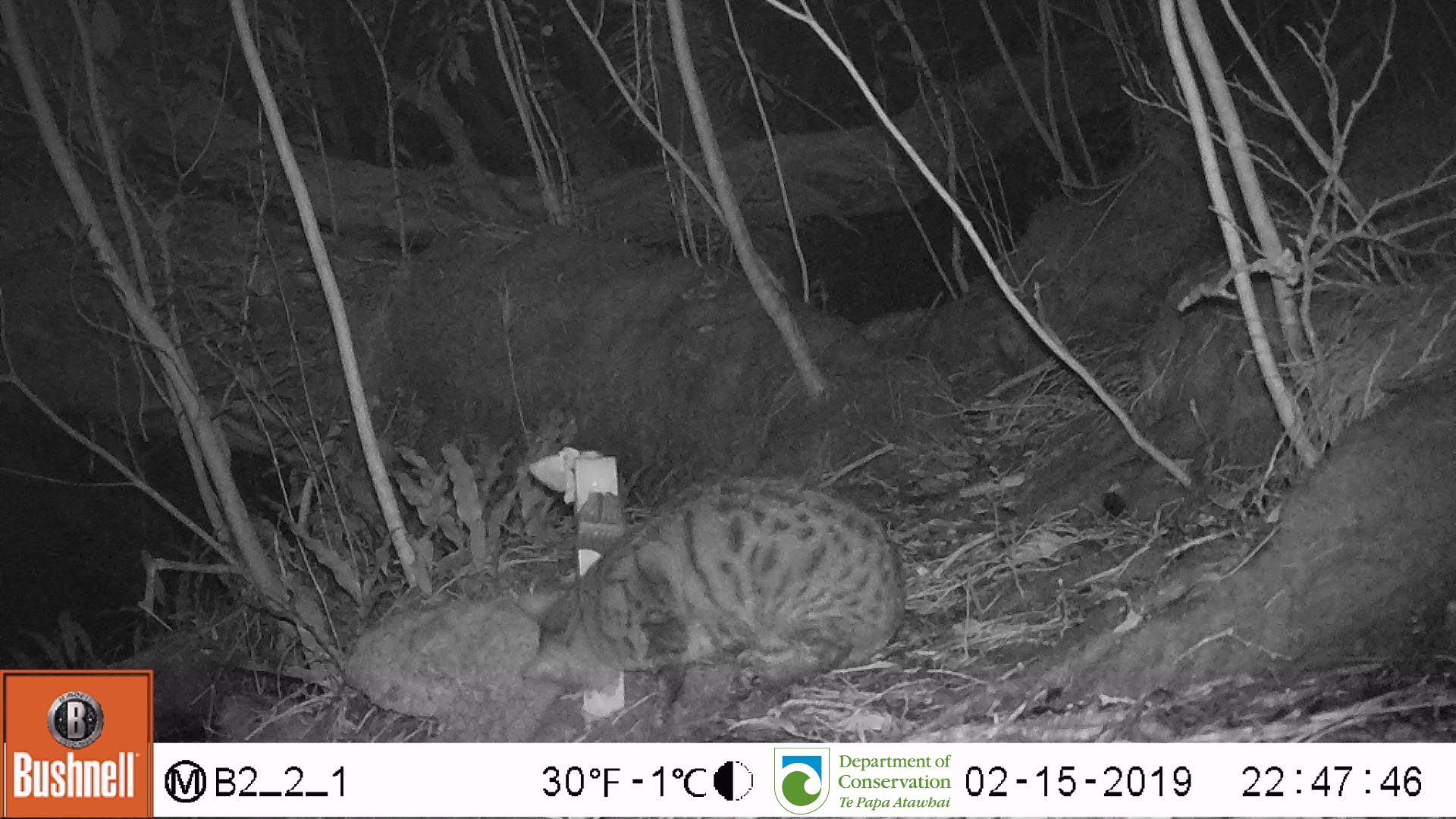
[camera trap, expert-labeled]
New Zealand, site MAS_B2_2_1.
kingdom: Animalia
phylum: Chordata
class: Mammalia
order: Carnivora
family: Felidae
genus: Felis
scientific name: Felis catus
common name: domestic cat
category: cat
Cat (domestic cat) (Felis catus).